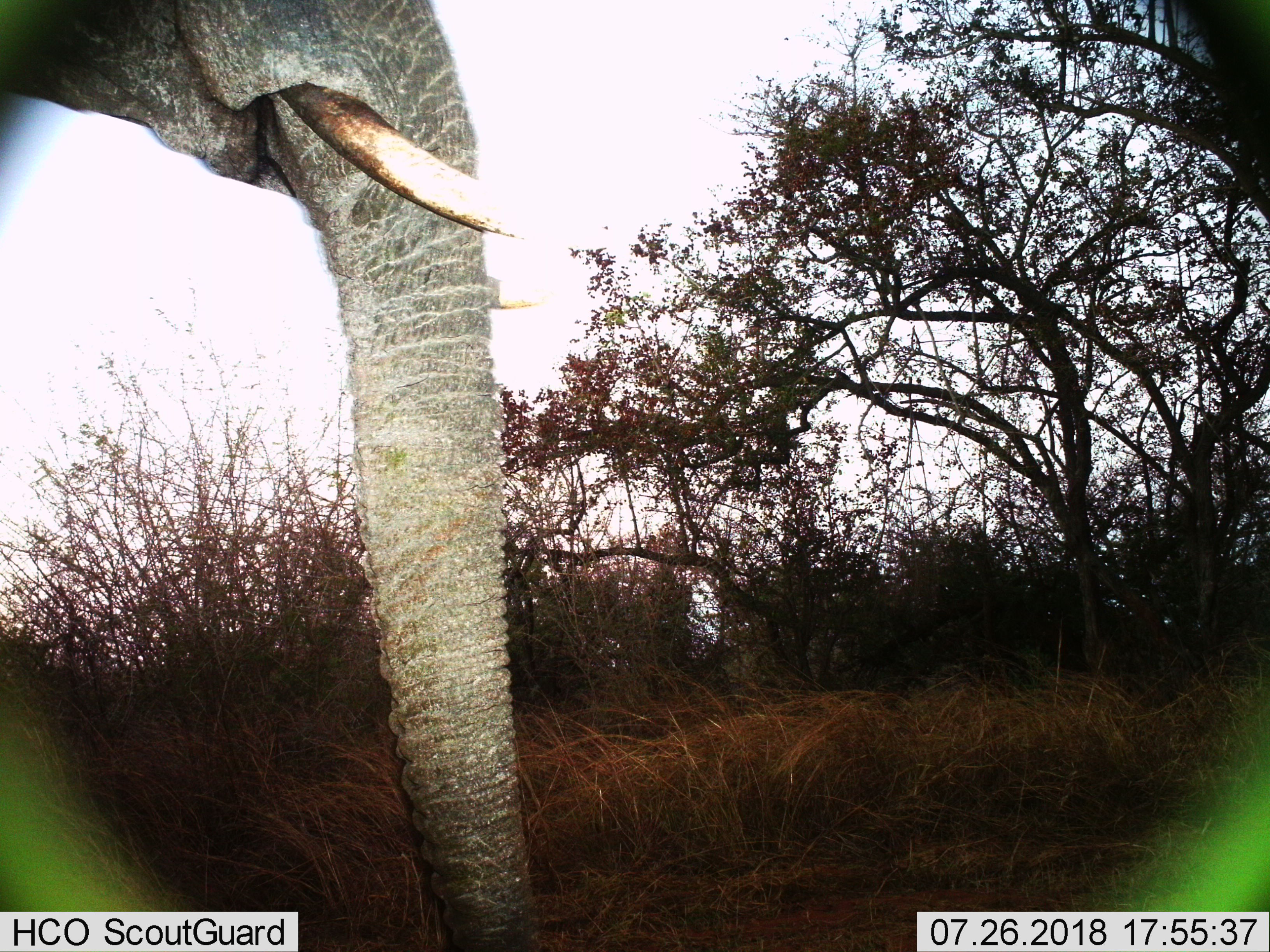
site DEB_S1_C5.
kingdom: Animalia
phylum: Chordata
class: Mammalia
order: Proboscidea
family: Elephantidae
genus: Loxodonta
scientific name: Loxodonta africana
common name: african bush elephant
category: elephant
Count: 1.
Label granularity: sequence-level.